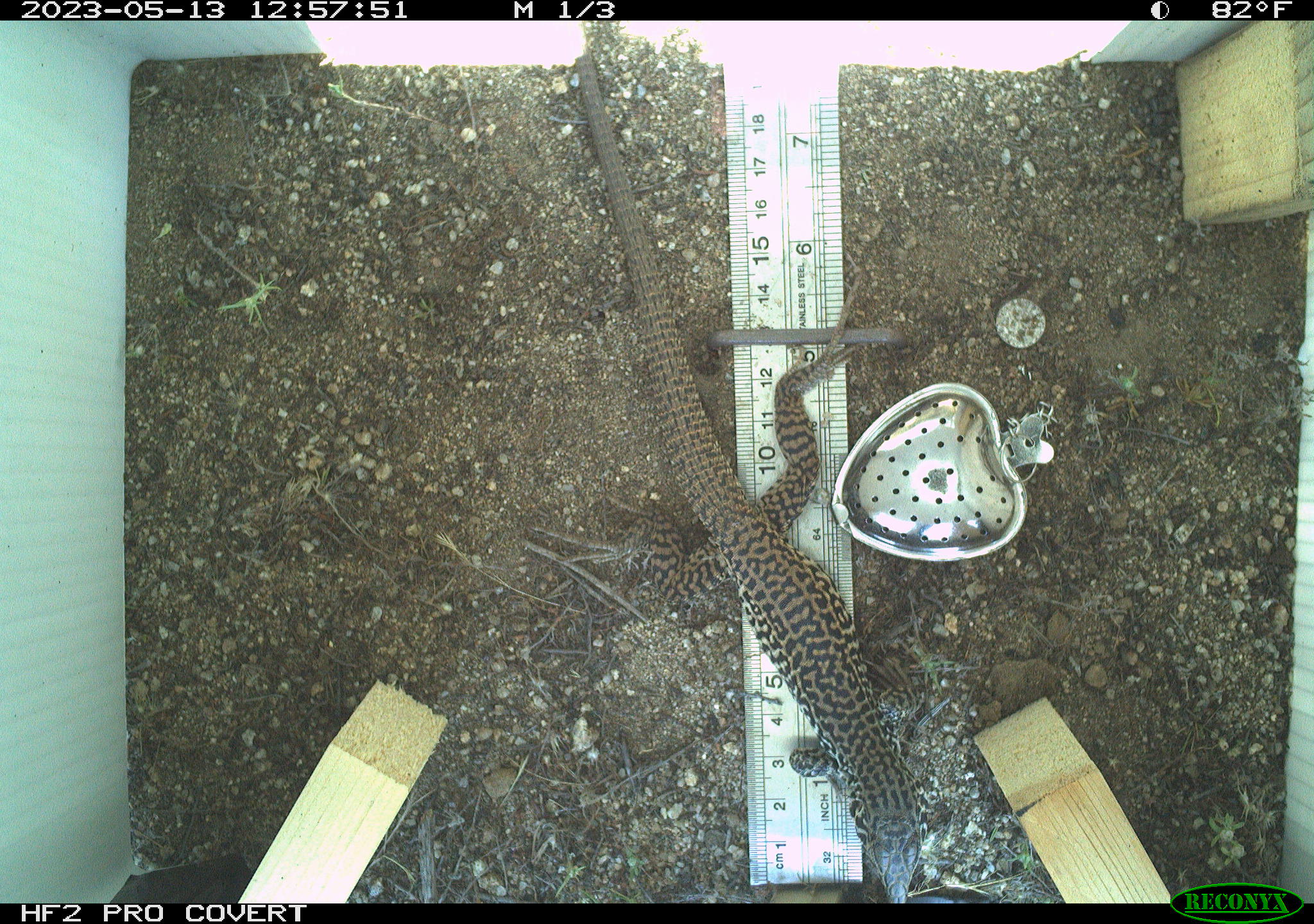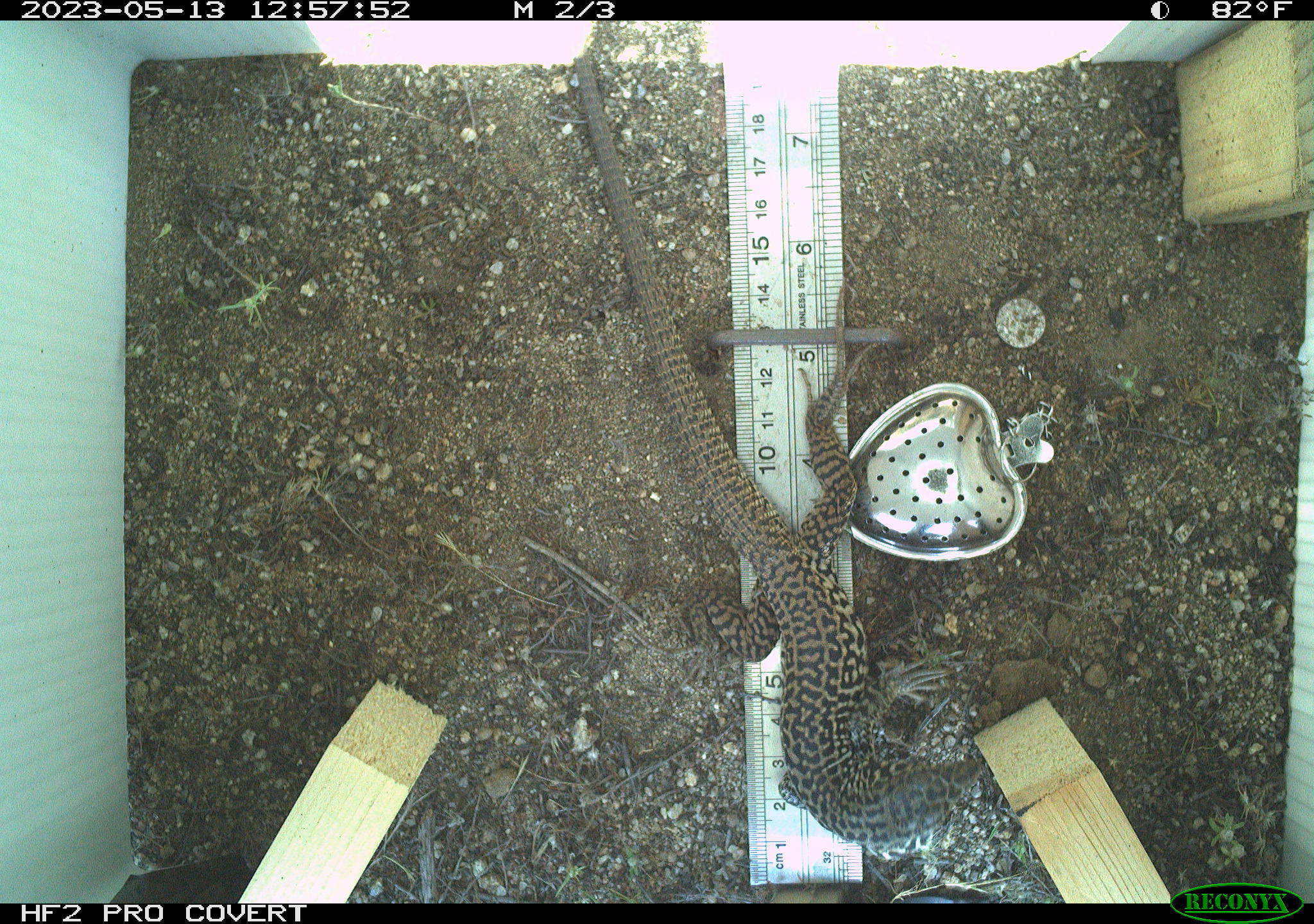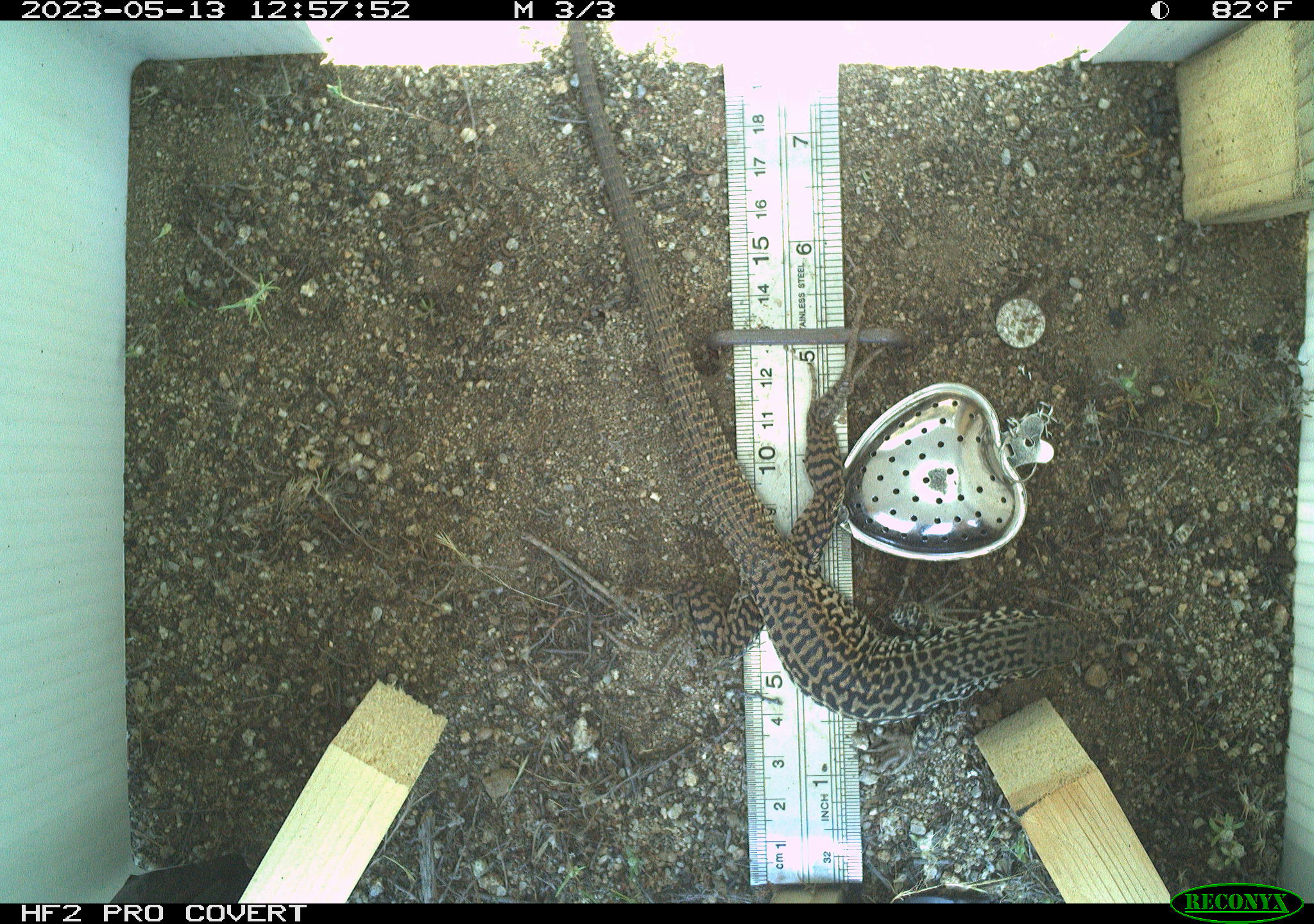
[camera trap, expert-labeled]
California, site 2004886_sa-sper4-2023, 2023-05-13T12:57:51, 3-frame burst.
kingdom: Animalia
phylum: Chordata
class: Reptilia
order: Squamata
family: Teiidae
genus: Aspidoscelis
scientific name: Aspidoscelis tigris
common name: western whiptail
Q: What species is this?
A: Western whiptail (Aspidoscelis tigris).